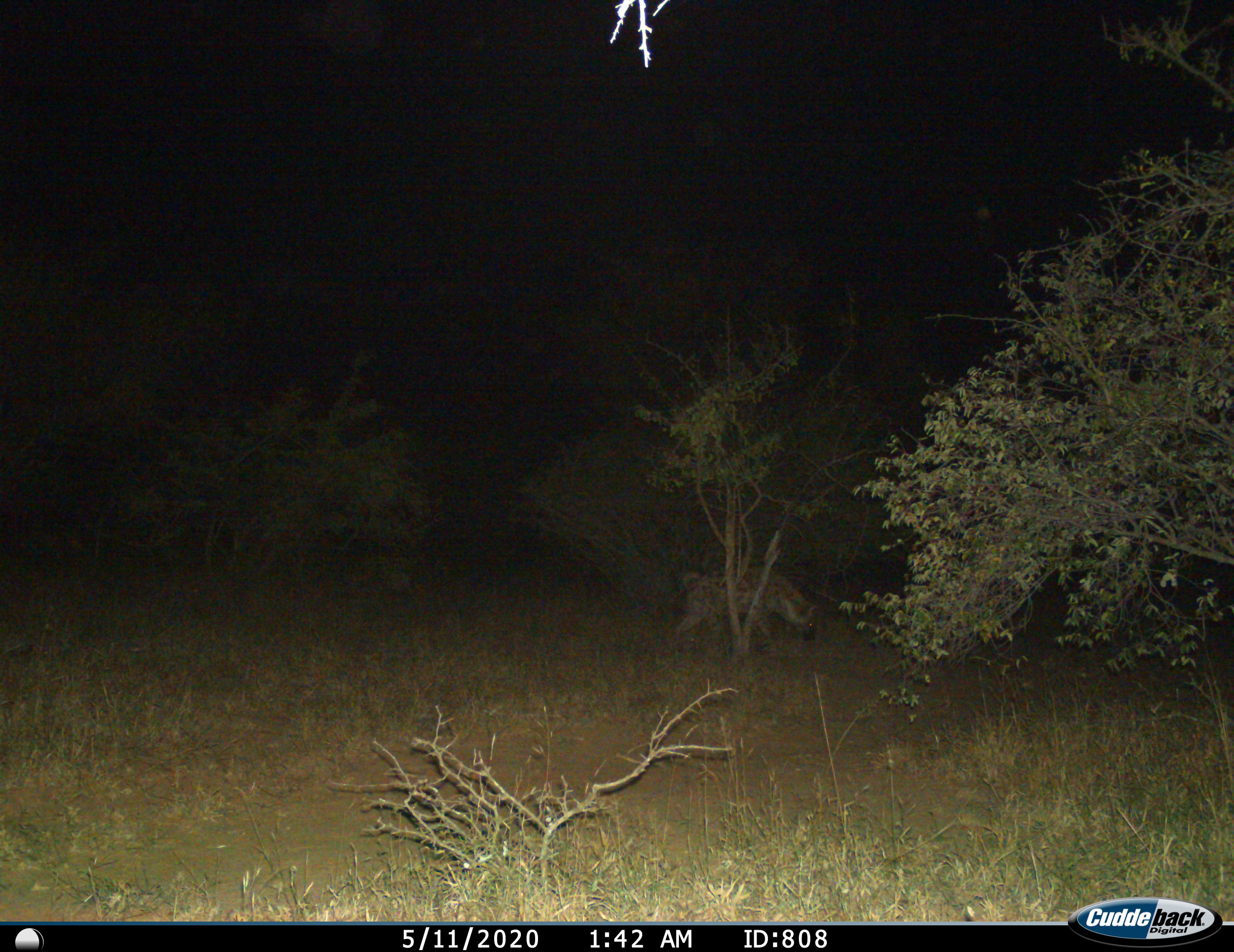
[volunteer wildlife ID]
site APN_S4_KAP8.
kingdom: Animalia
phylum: Chordata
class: Mammalia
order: Carnivora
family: Hyaenidae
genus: Crocuta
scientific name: Crocuta crocuta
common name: spotted hyena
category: hyenaspotted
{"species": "hyenaspotted (spotted hyena) (Crocuta crocuta)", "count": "1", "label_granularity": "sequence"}